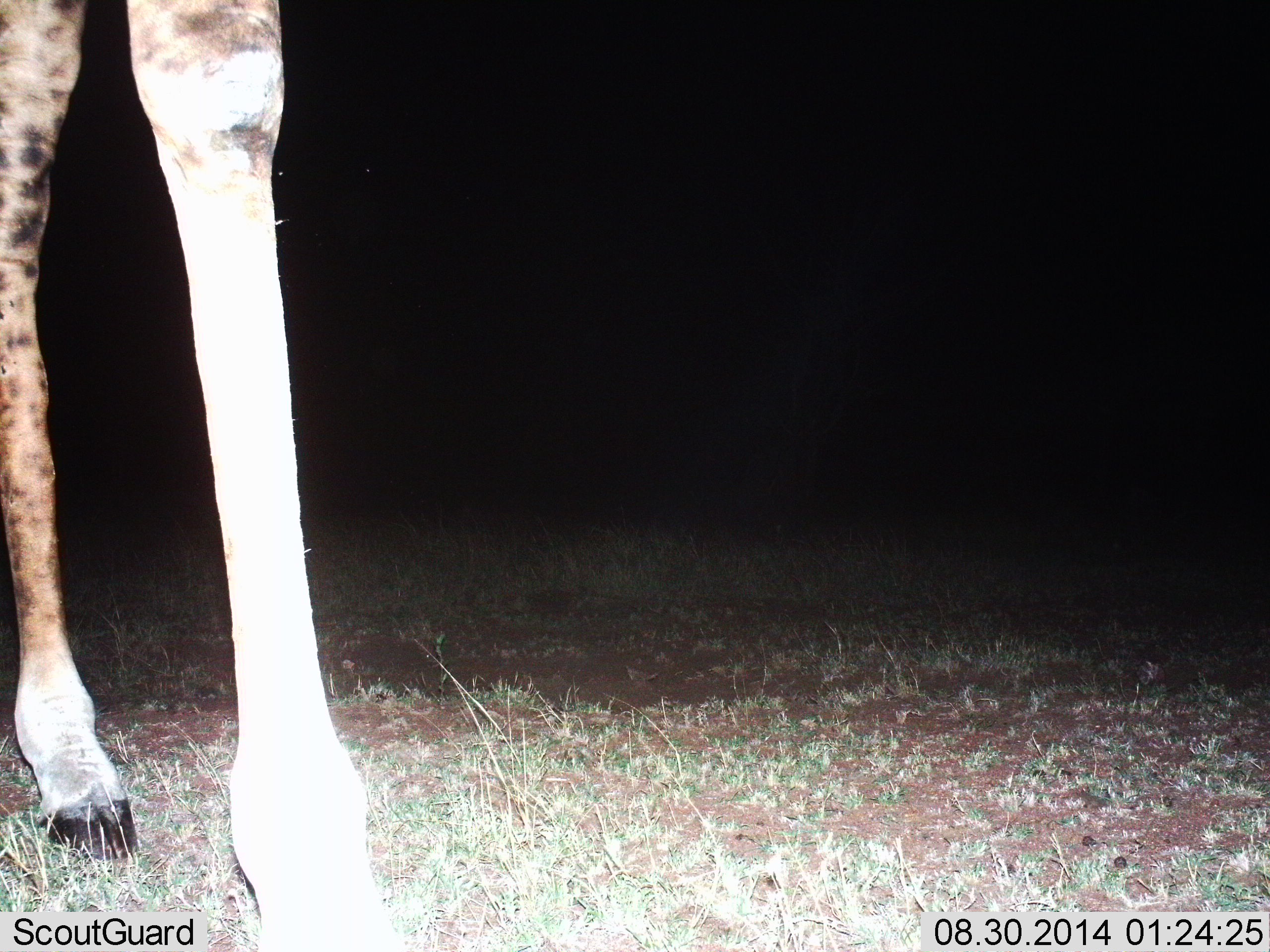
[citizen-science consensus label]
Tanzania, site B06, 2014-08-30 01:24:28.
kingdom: Animalia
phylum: Chordata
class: Mammalia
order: Artiodactyla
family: Giraffidae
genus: Giraffa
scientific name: Giraffa camelopardalis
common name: giraffe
Giraffe (Giraffa camelopardalis), count 1. Behavior (volunteer vote fractions): standing 73%, resting 0%, moving 27%, interacting 0%. Young present (vote fraction): 0%. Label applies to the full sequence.